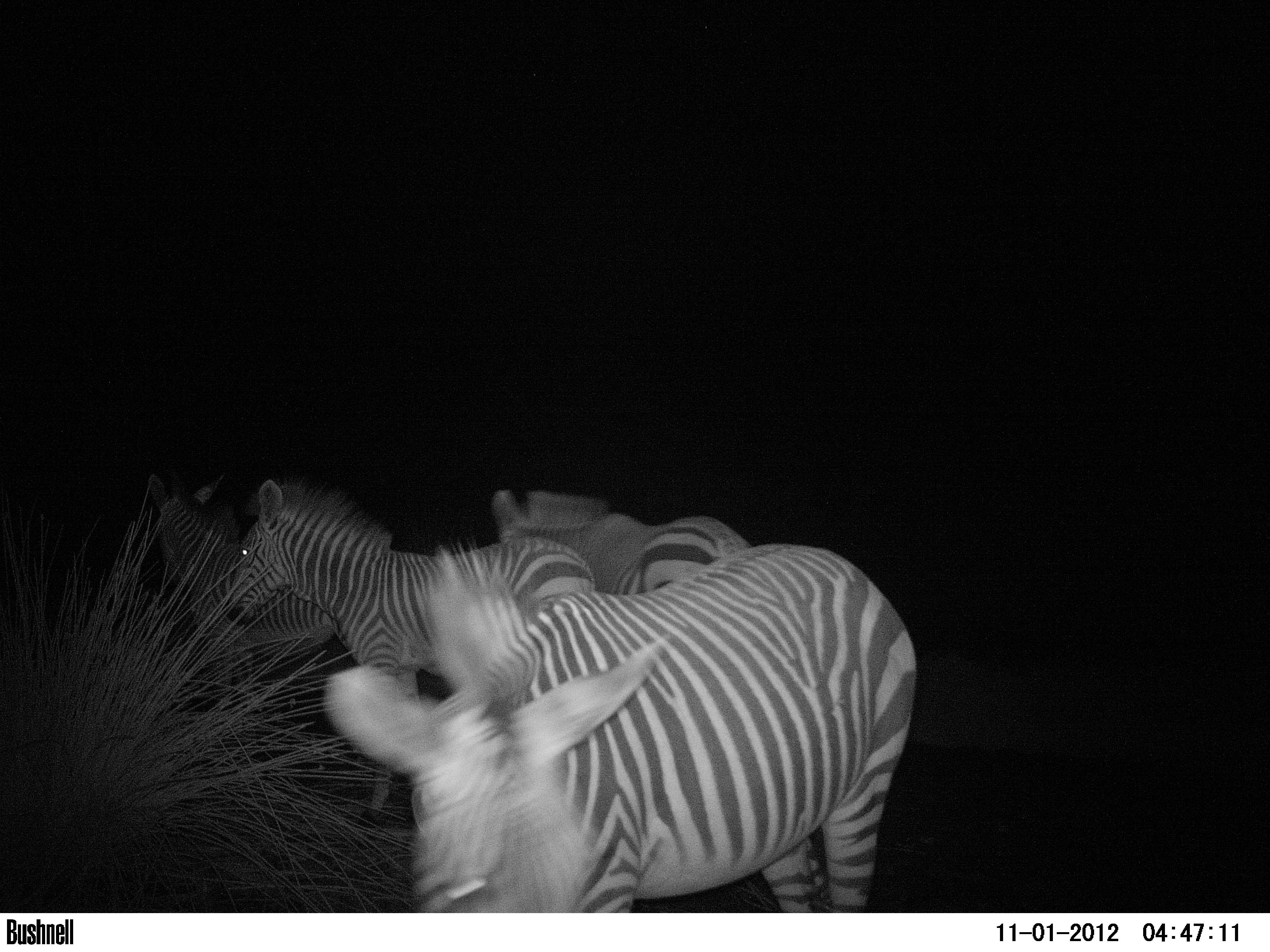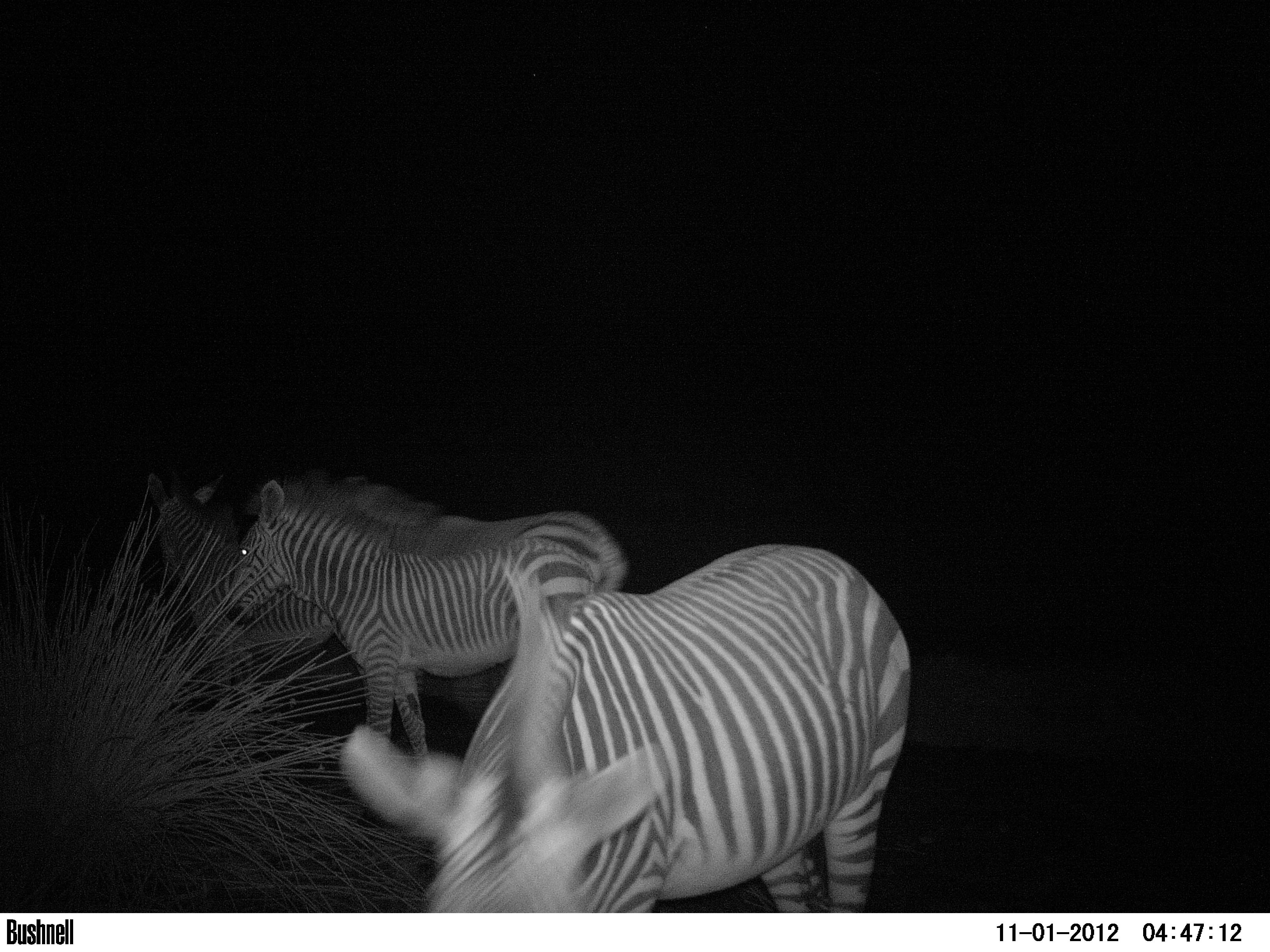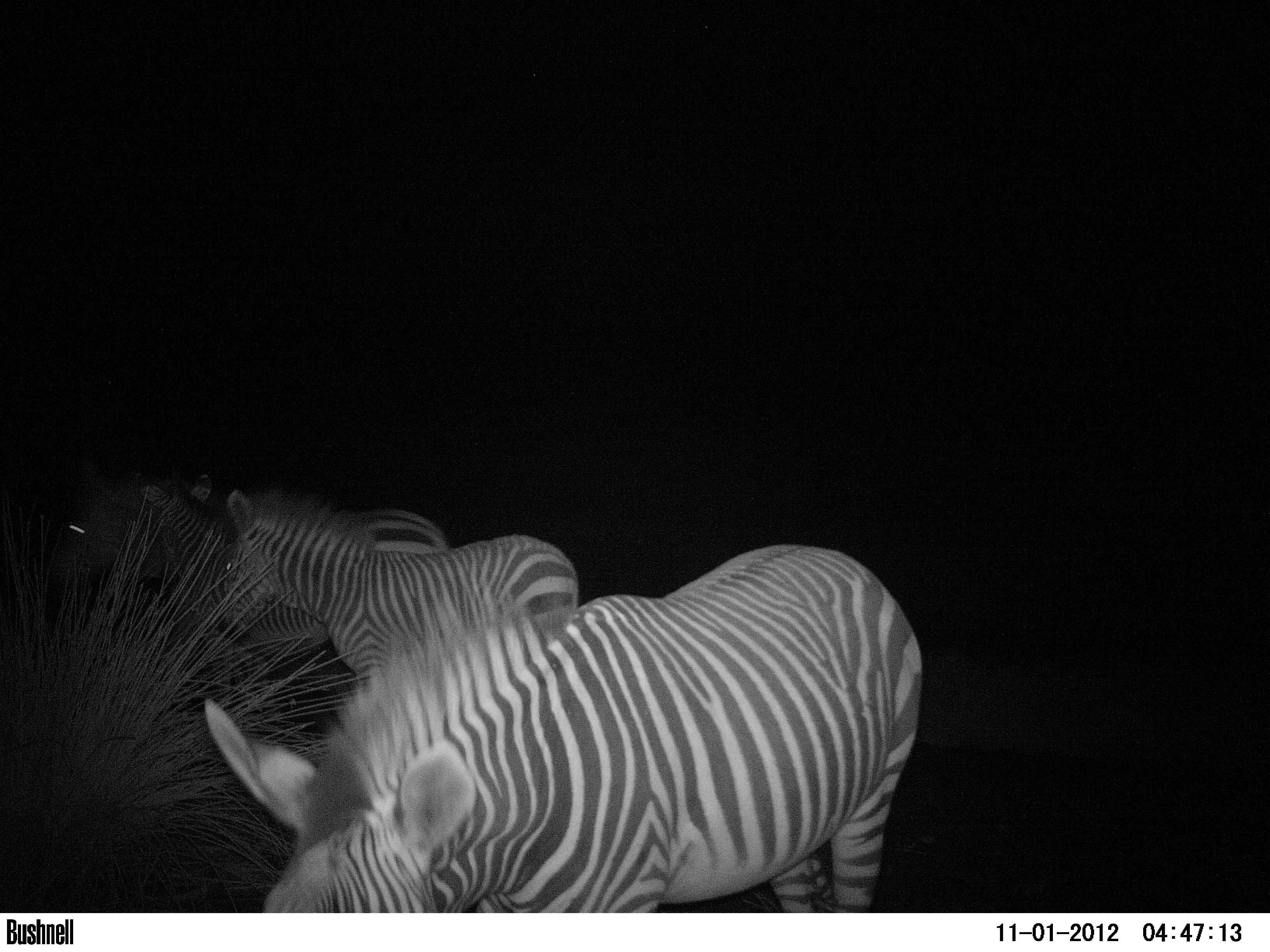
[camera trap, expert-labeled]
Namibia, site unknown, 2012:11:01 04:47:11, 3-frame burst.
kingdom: Animalia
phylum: Chordata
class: Mammalia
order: Perissodactyla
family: Equidae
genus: Equus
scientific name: Equus zebra hartmannae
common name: hartmann's mountain zebra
Equus zebra hartmannae (hartmann's mountain zebra).